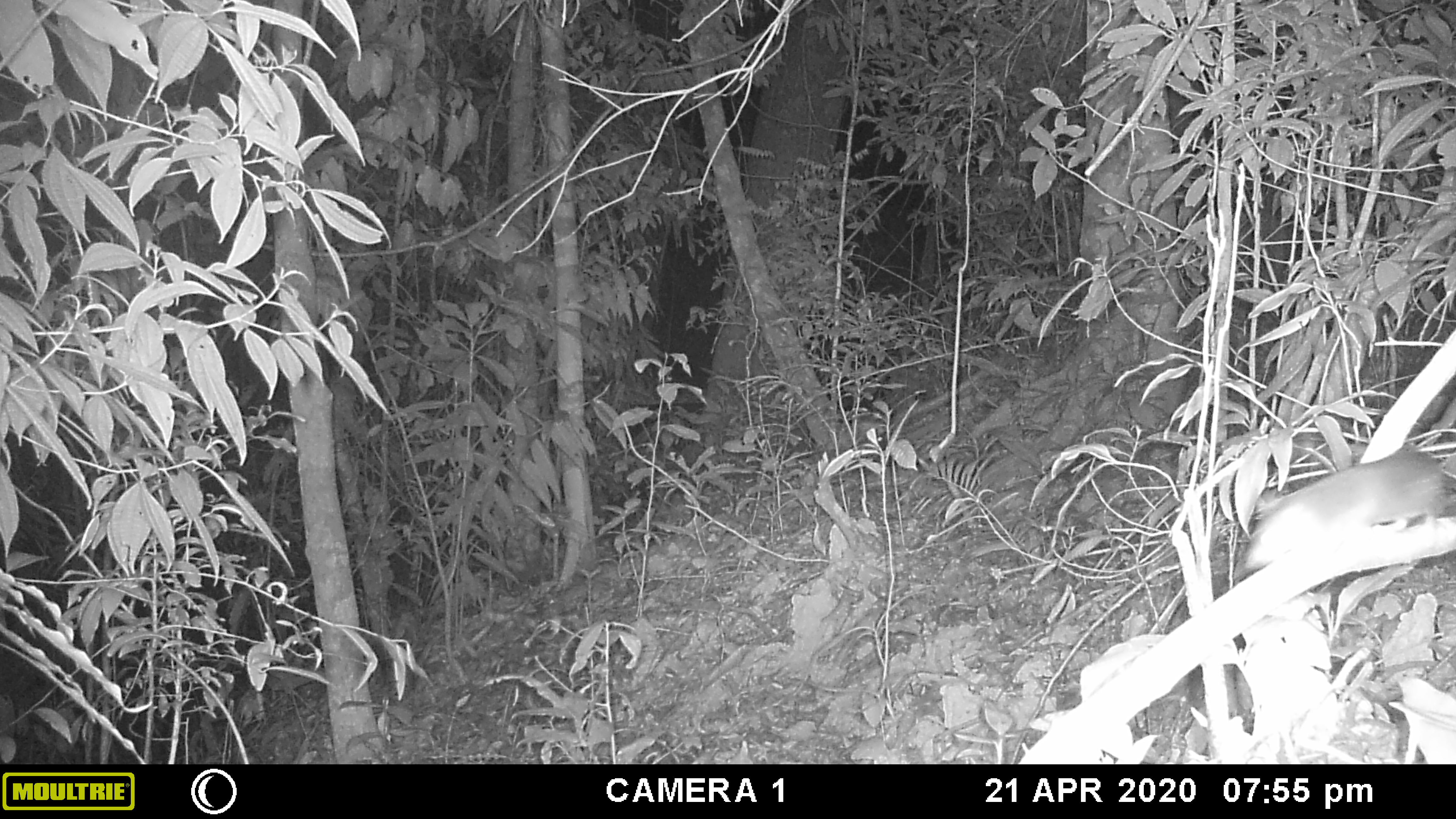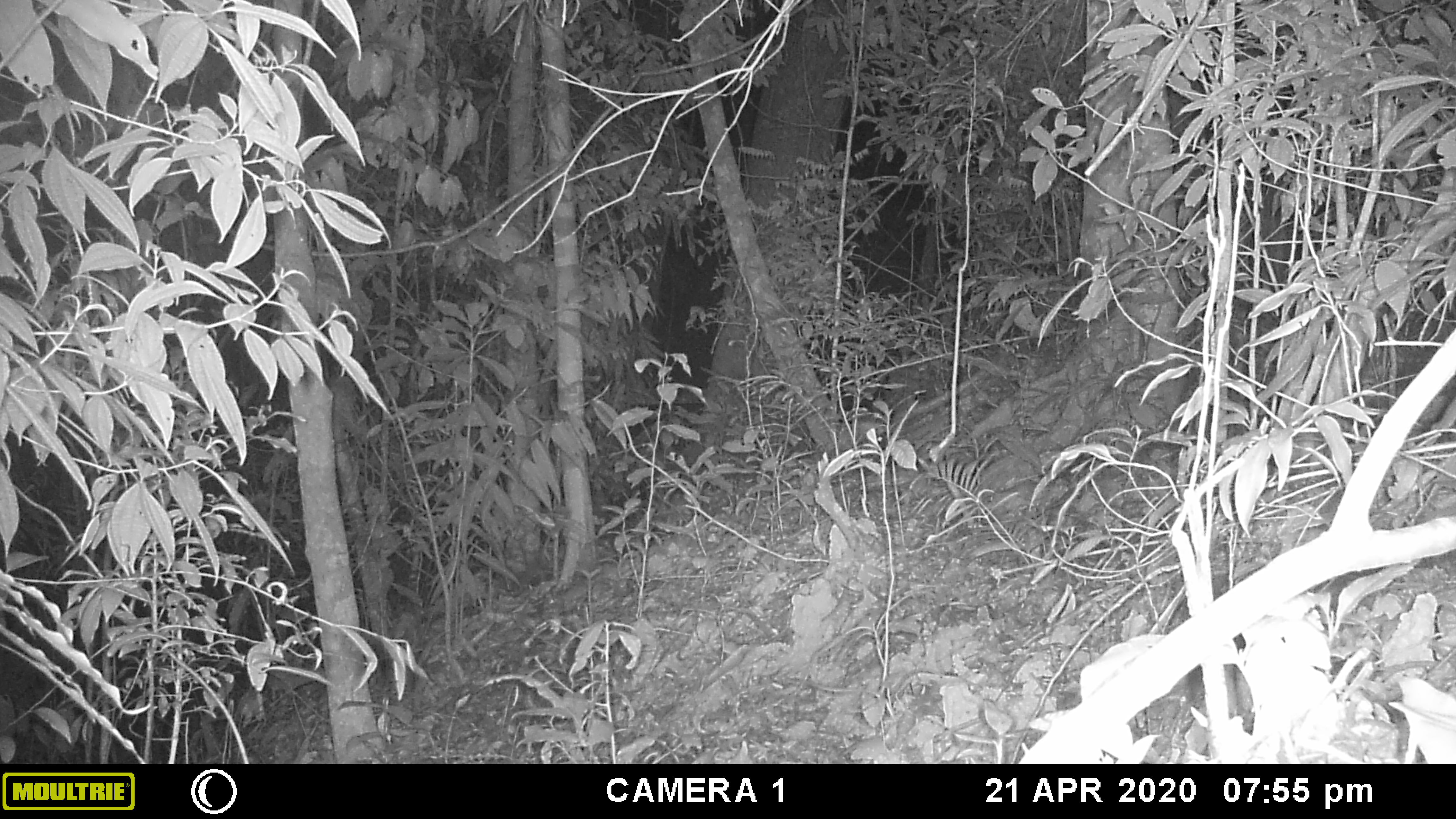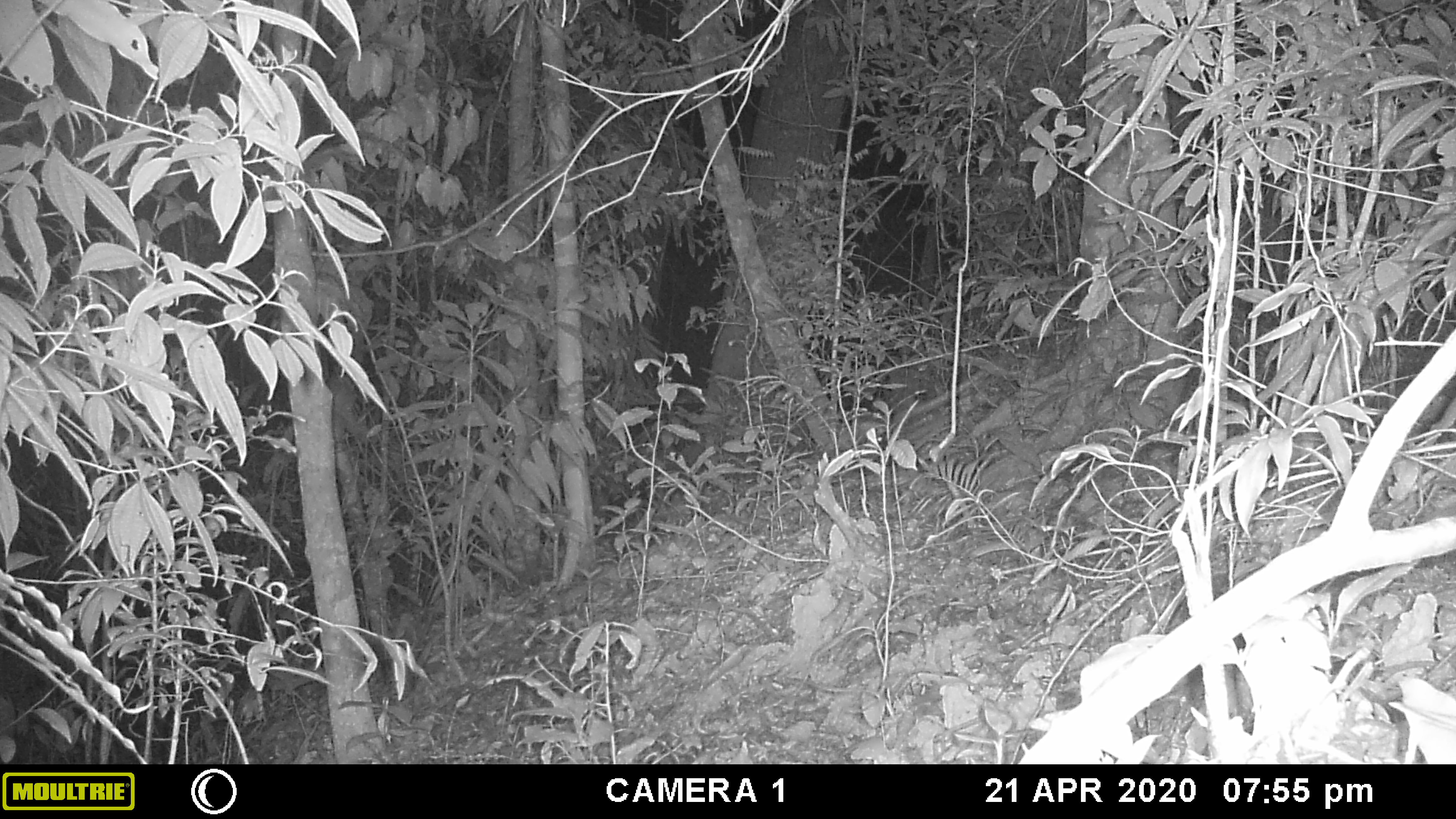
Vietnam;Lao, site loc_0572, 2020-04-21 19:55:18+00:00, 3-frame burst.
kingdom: Animalia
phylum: Chordata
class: Mammalia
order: Rodentia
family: Muridae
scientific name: Muridae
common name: old-world mice and rats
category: unidentified murid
Unidentified murid (old-world mice and rats) (Muridae). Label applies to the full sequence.